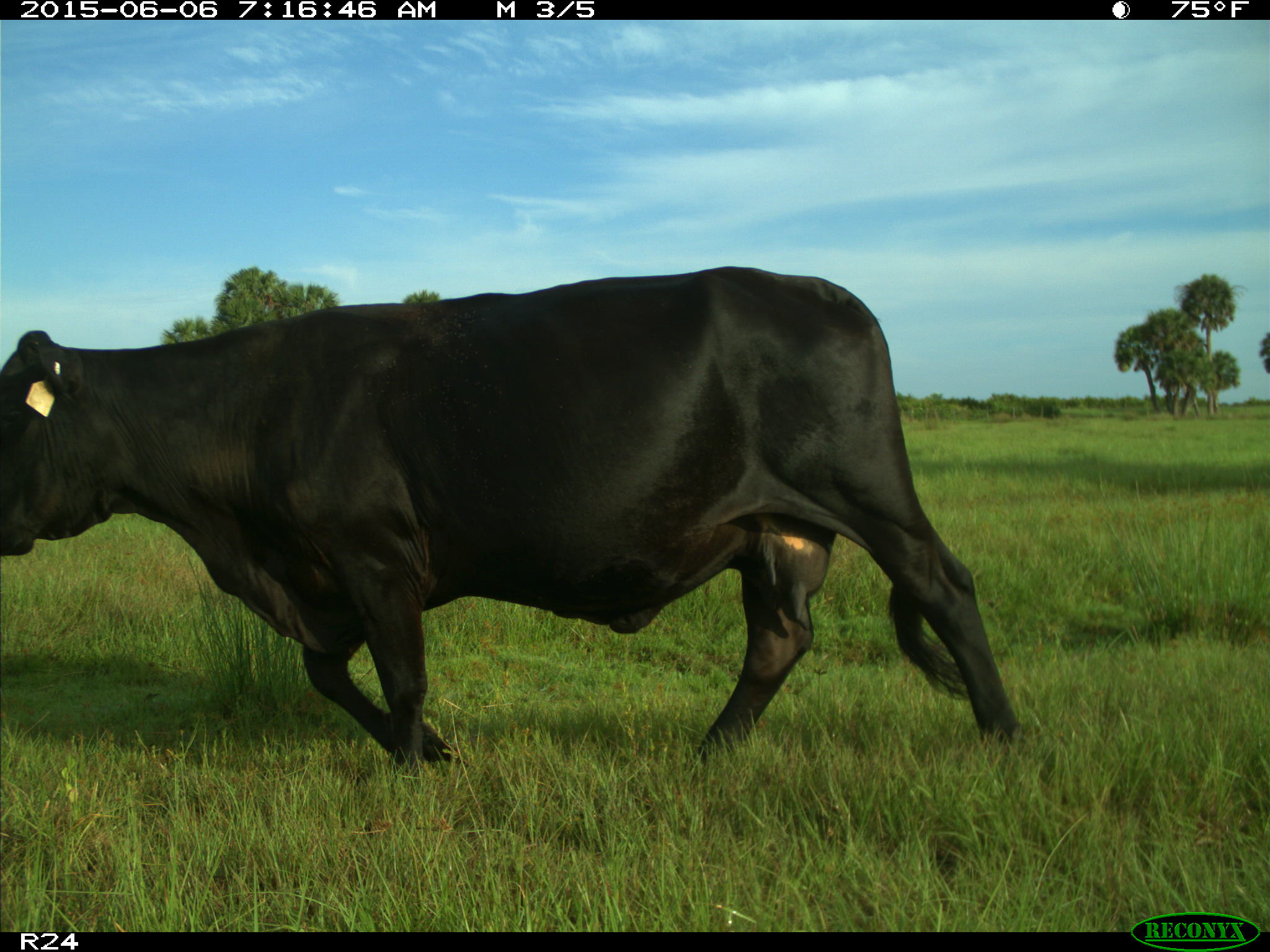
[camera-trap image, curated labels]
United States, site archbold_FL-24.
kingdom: Animalia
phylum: Chordata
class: Mammalia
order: Artiodactyla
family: Bovidae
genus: Bos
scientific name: Bos taurus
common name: domestic cow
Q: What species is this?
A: Bos taurus (domestic cow).